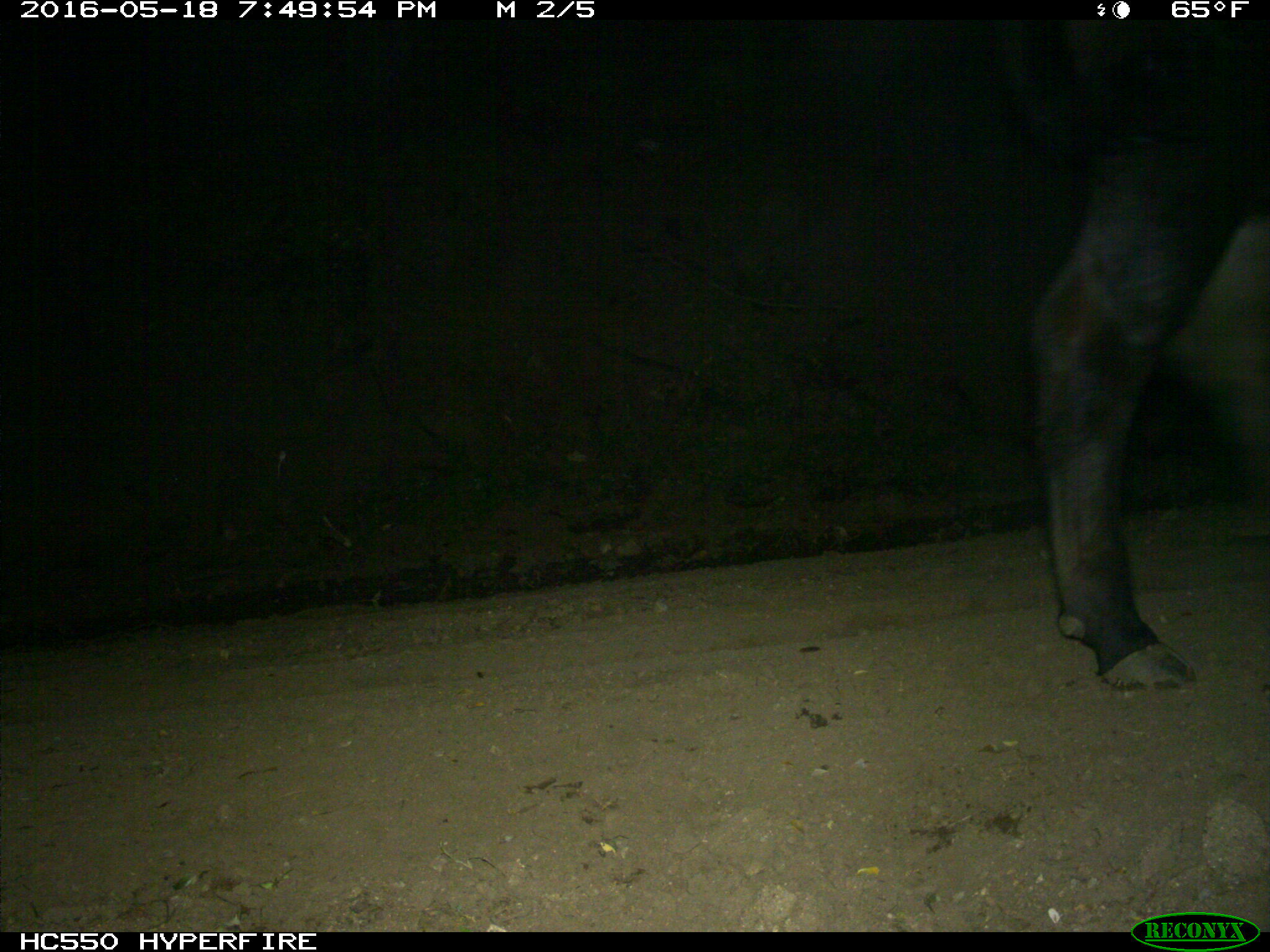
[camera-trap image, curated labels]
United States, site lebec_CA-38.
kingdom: Animalia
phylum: Chordata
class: Mammalia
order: Artiodactyla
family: Bovidae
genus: Bos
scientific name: Bos taurus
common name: domestic cow